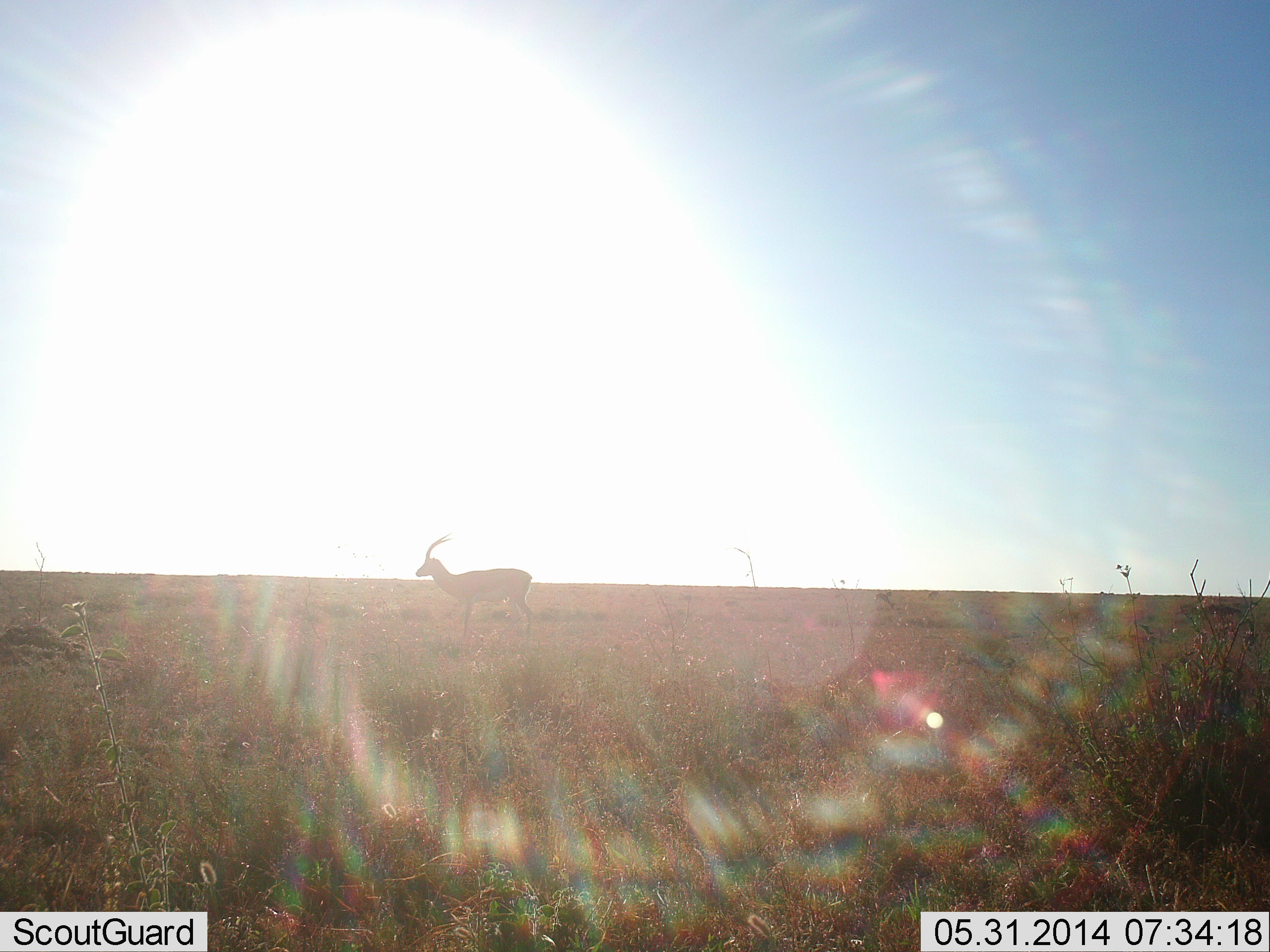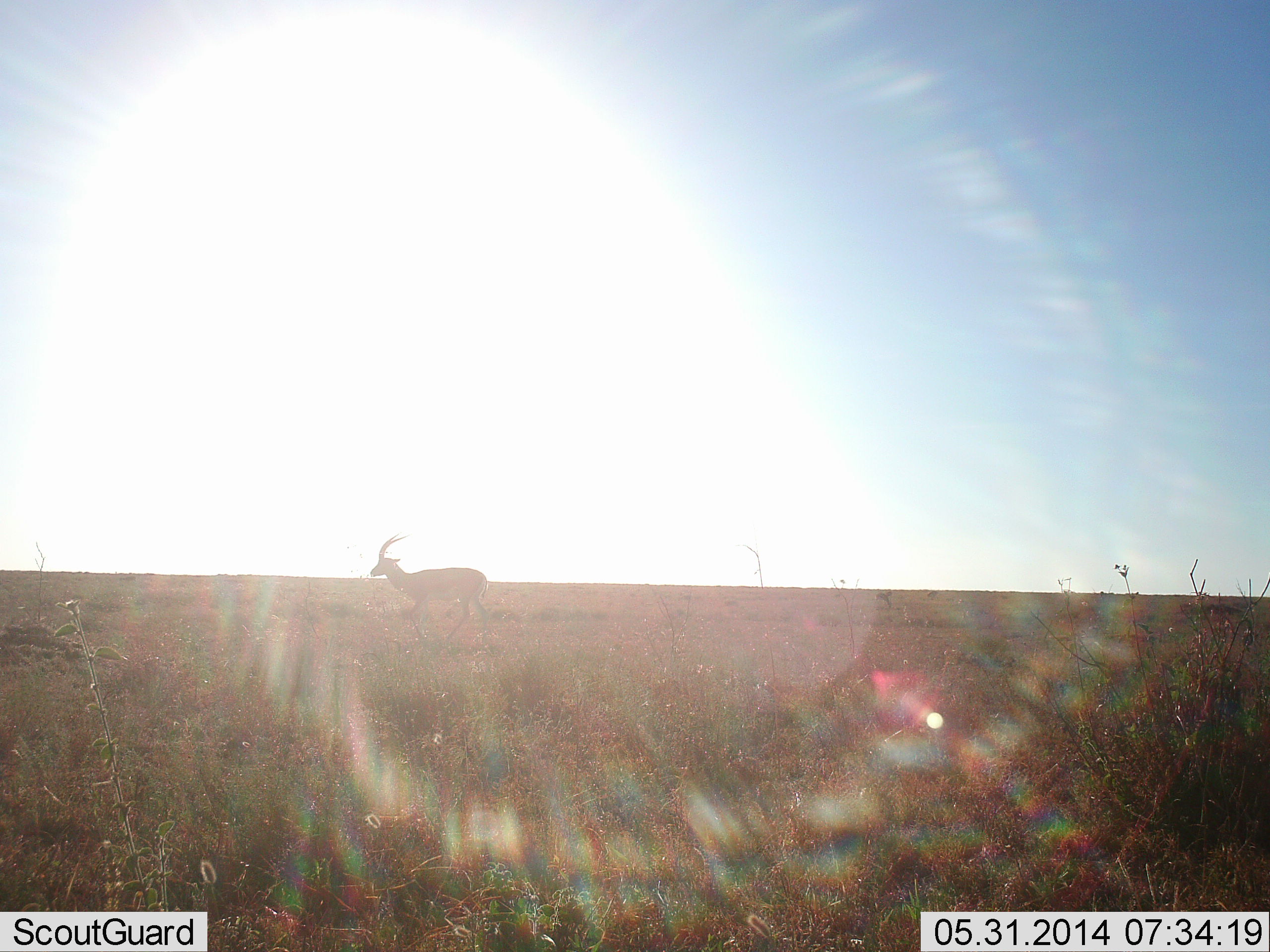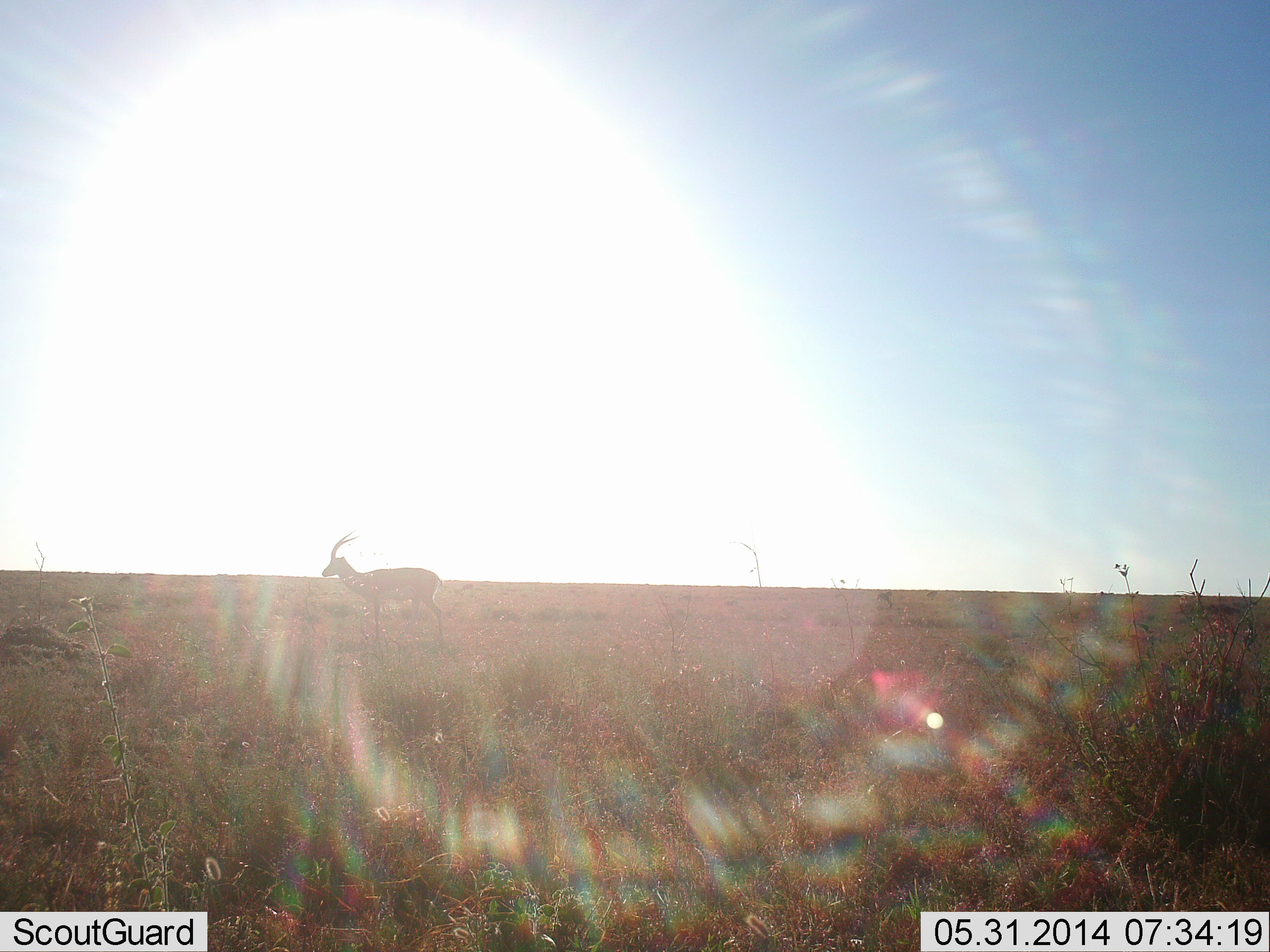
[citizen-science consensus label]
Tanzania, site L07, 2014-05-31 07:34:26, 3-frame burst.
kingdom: Animalia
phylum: Chordata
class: Mammalia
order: Artiodactyla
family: Bovidae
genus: Eudorcas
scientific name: Eudorcas thomsonii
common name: thomson's gazelle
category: gazellethomsons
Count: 1.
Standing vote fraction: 0%.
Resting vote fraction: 0%.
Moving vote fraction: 100%.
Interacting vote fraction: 0%.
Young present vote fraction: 0%.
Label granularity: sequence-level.